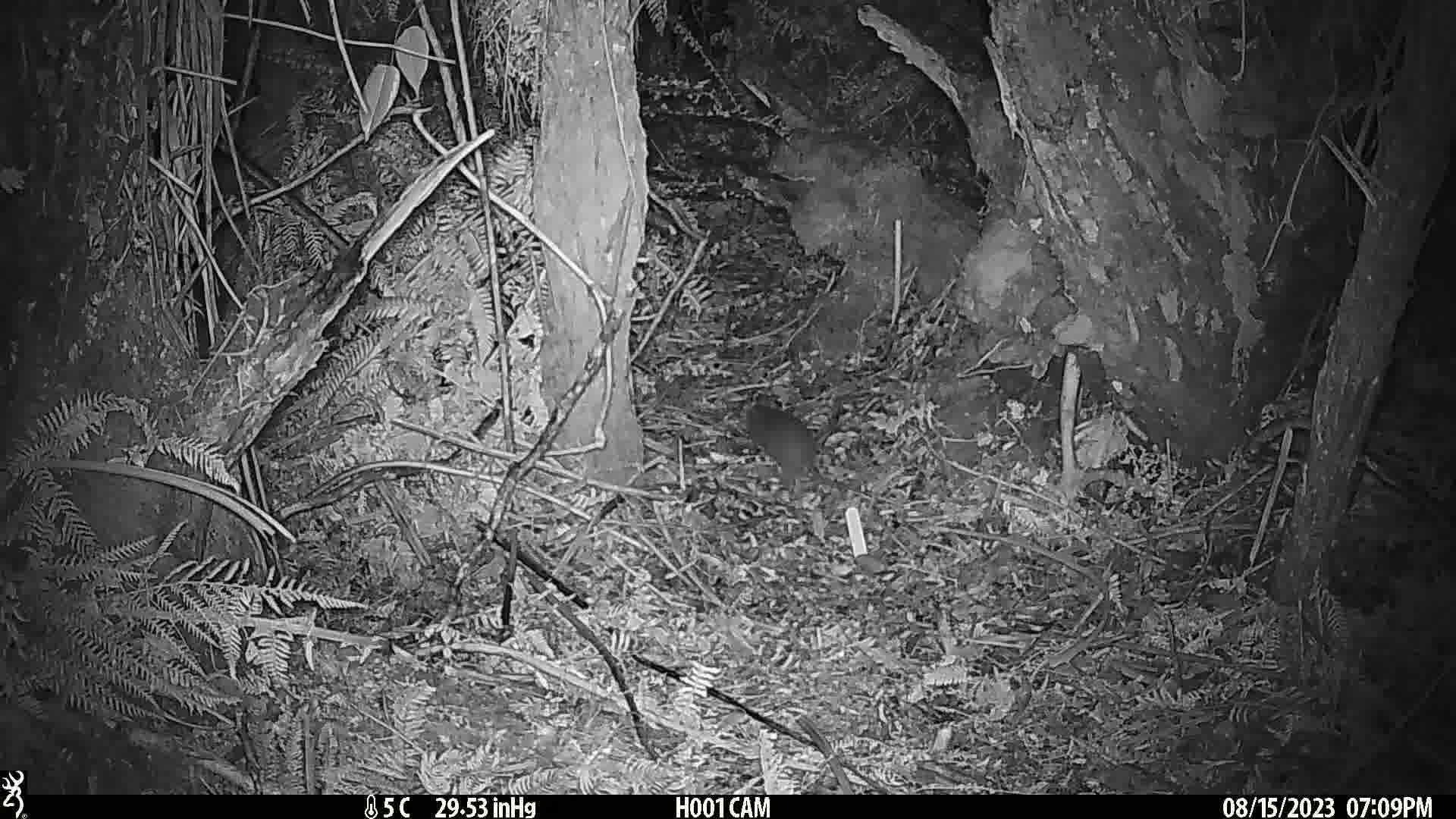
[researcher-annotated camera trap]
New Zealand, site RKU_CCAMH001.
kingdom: Animalia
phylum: Chordata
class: Mammalia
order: Rodentia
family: Muridae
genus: Rattus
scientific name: Rattus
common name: rat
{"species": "rat (Rattus)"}